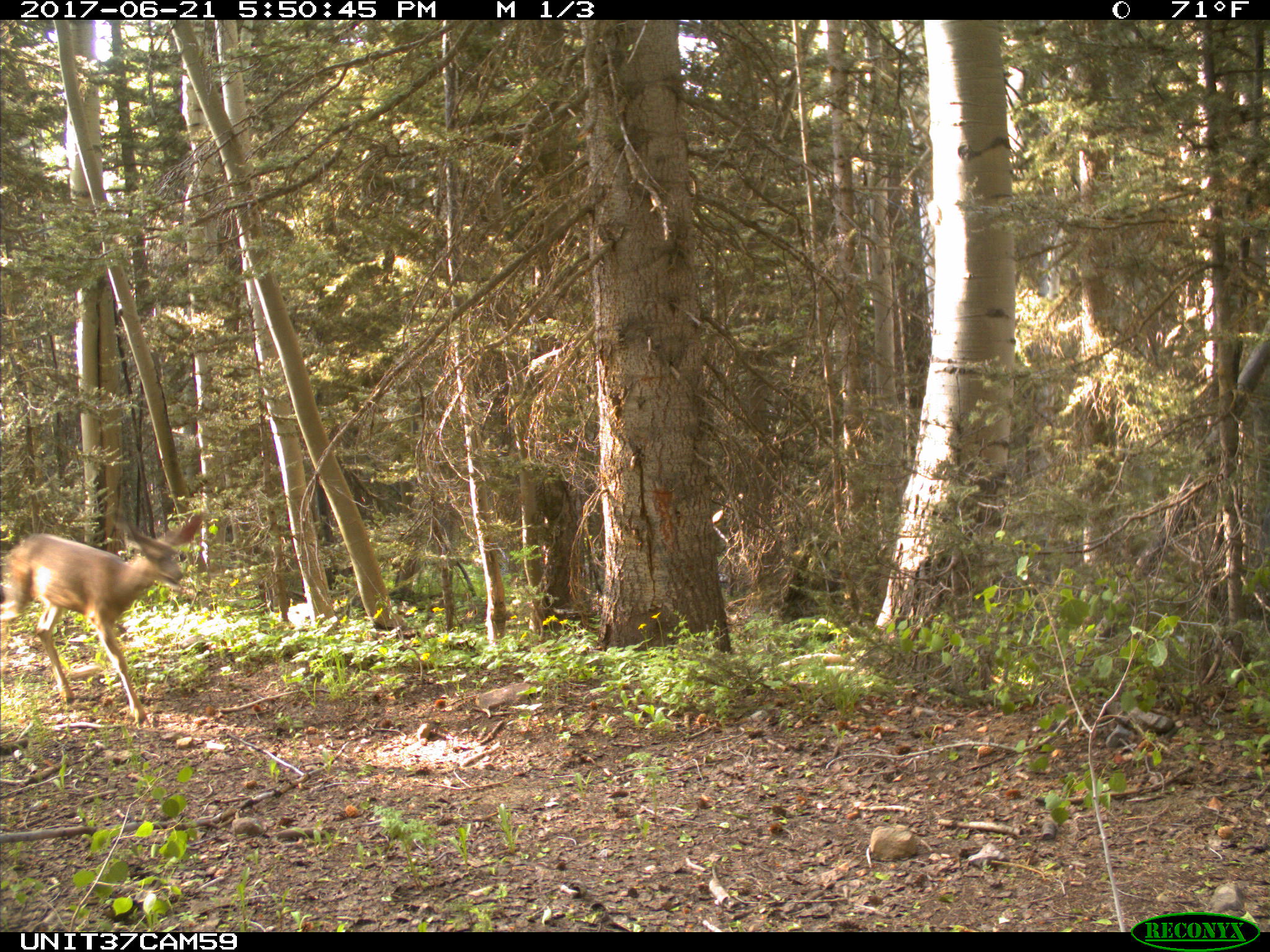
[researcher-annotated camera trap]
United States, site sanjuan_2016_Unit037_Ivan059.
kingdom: Animalia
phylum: Chordata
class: Mammalia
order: Artiodactyla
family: Cervidae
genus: Odocoileus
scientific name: Odocoileus hemionus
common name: mule deer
Odocoileus hemionus (mule deer).